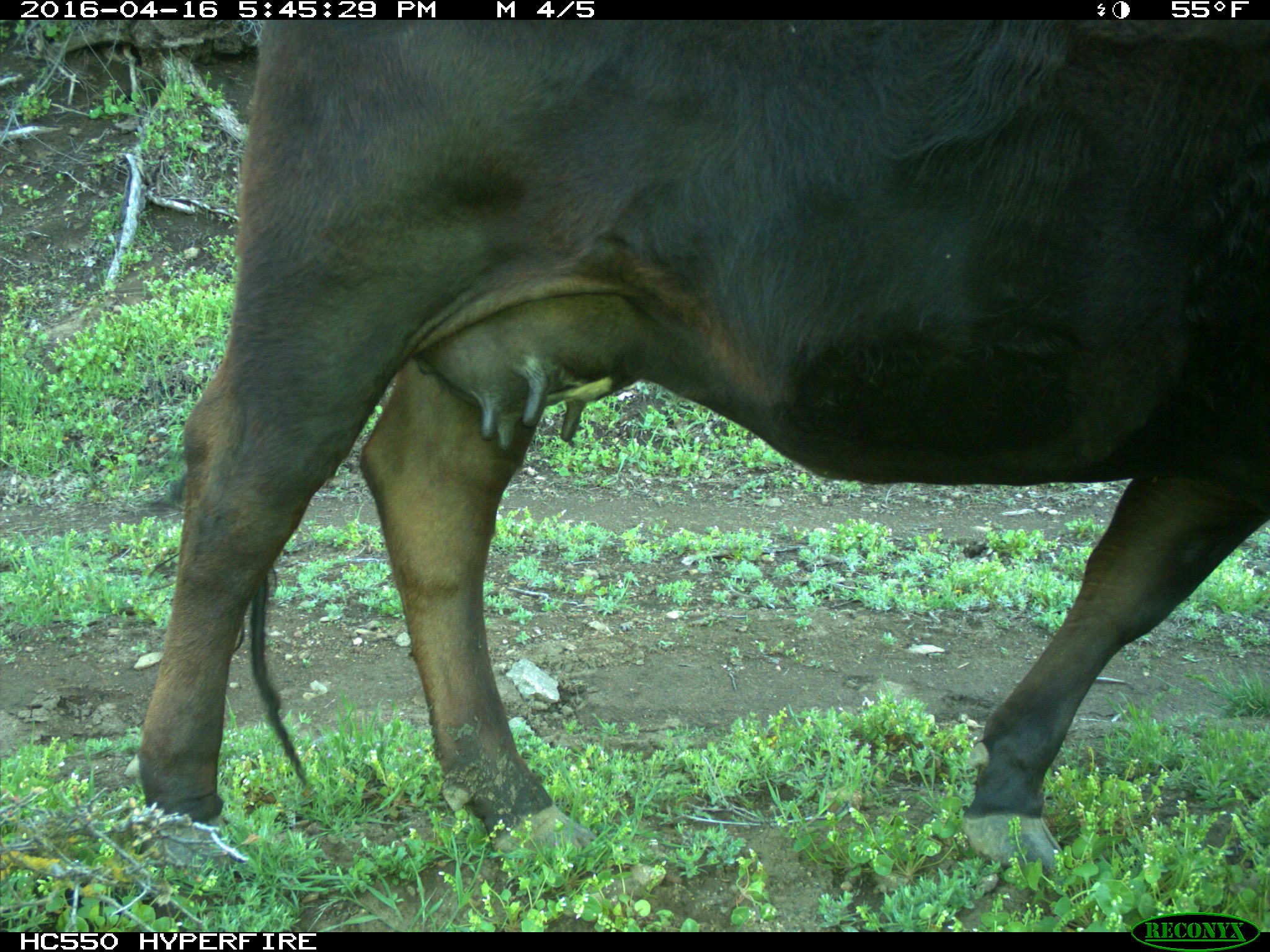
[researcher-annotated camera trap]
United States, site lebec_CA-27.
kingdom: Animalia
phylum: Chordata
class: Mammalia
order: Artiodactyla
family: Bovidae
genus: Bos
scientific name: Bos taurus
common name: domestic cow